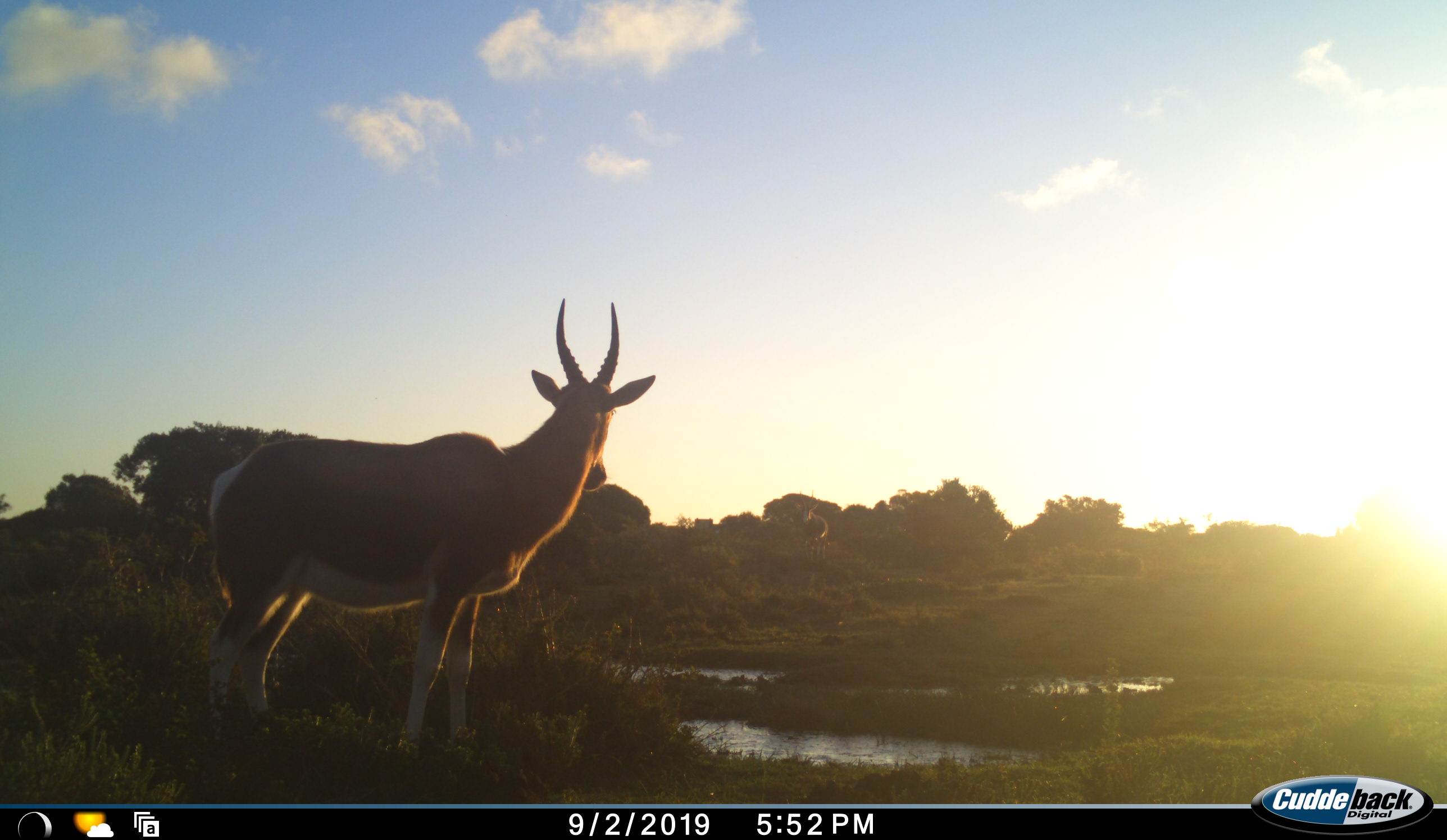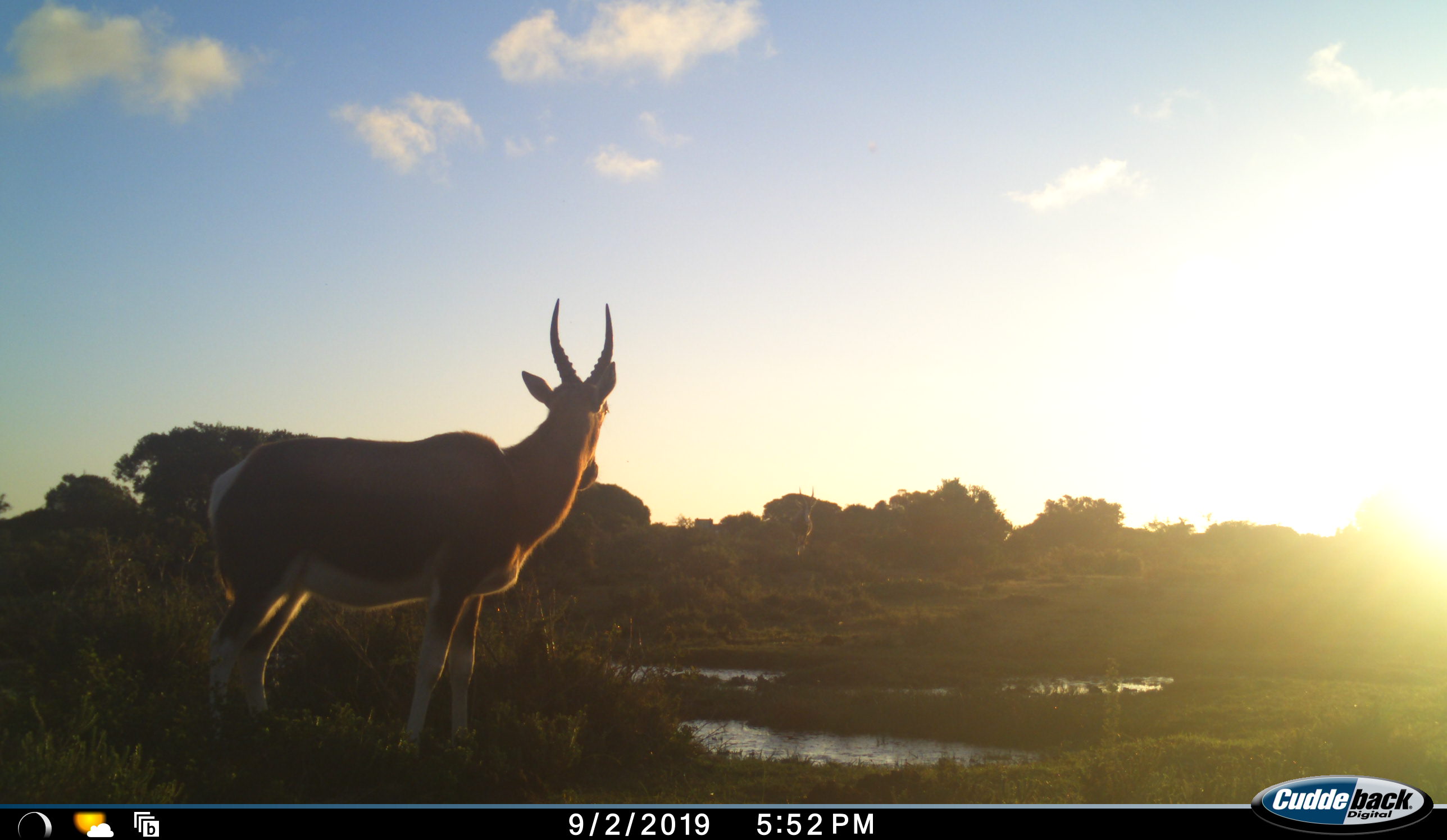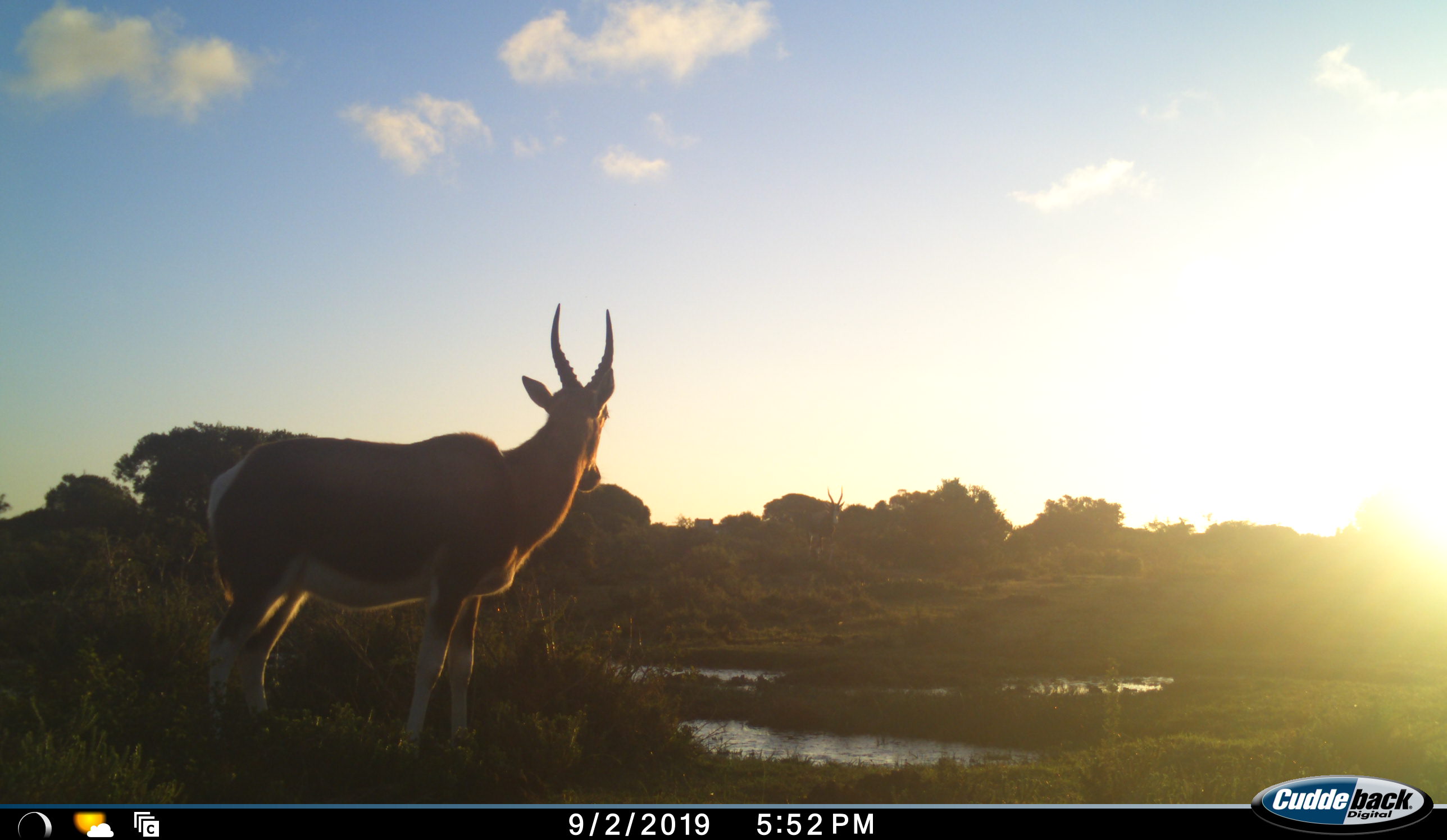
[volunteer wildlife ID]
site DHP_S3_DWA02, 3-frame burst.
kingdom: Animalia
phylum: Chordata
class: Mammalia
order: Artiodactyla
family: Bovidae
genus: Damaliscus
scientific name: Damaliscus pygargus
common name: bontebok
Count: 1.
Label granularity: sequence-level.